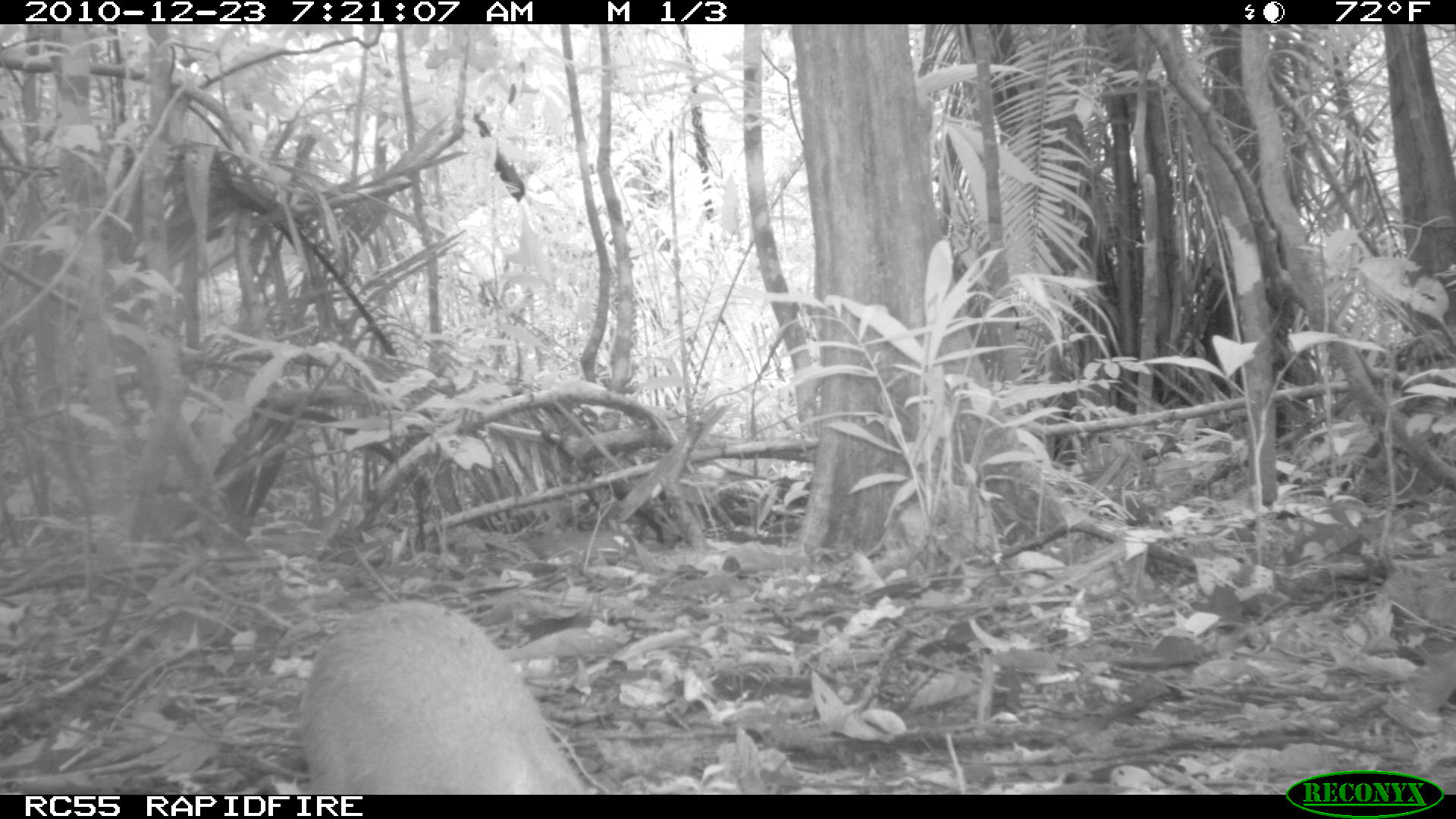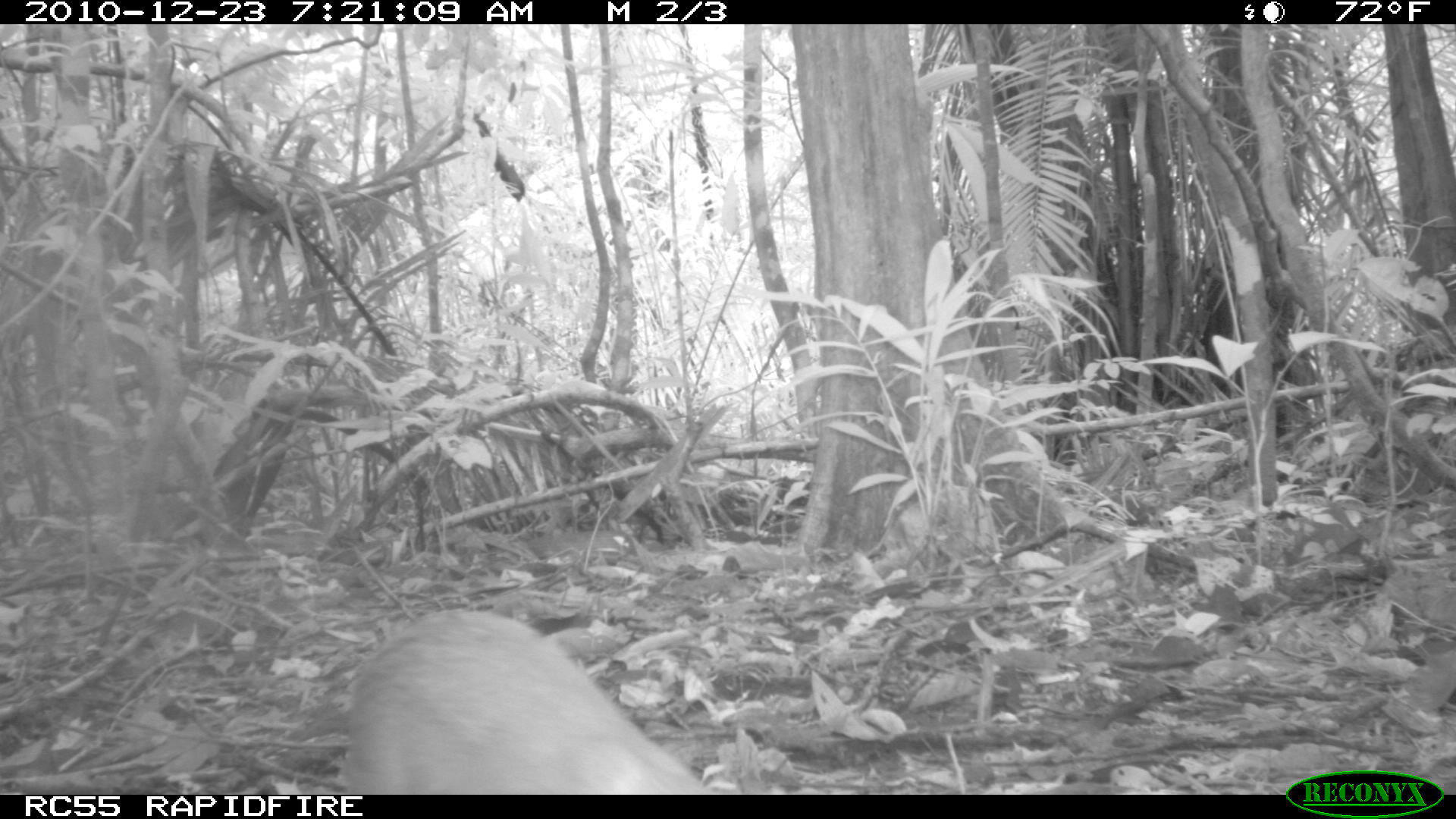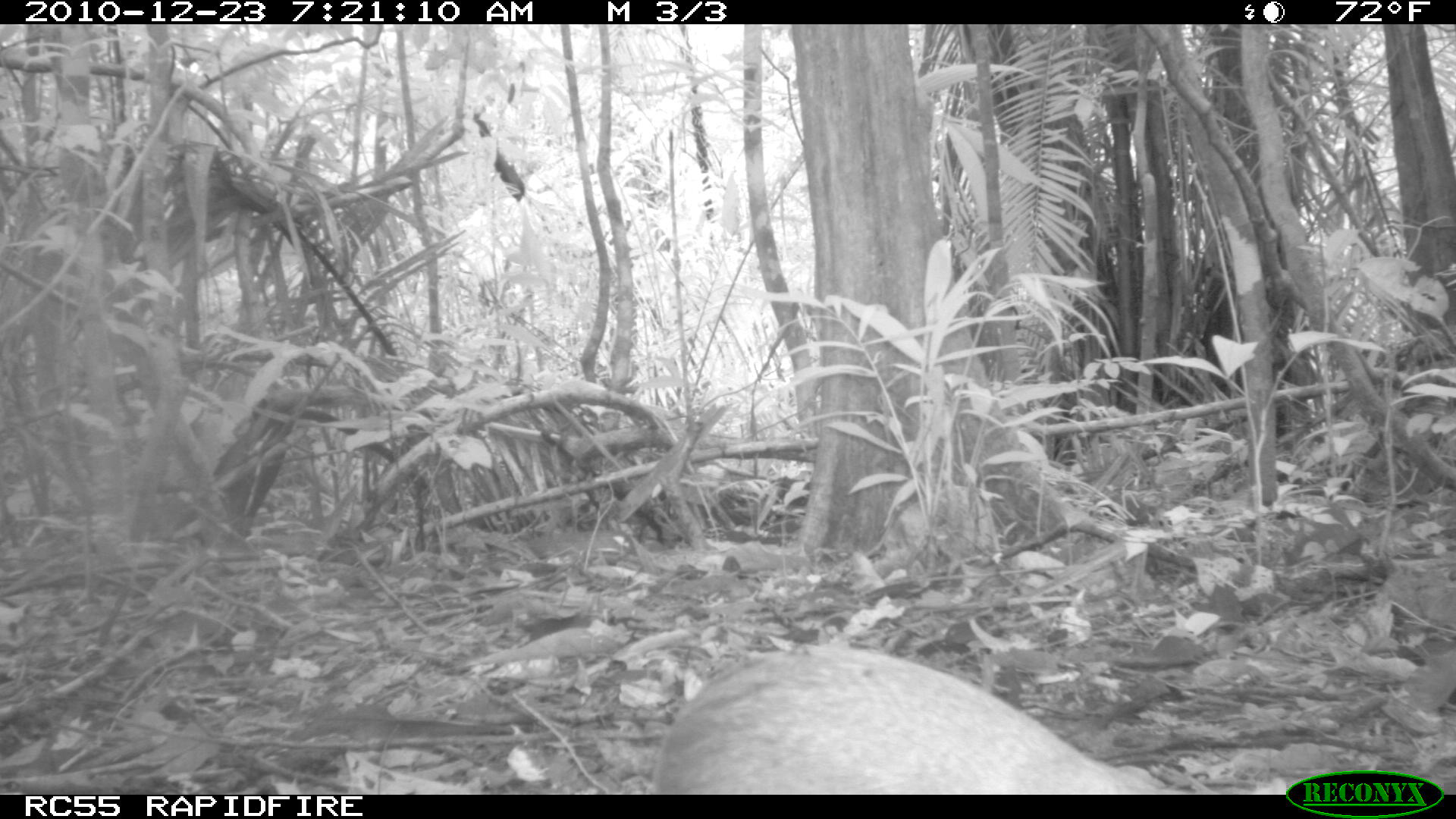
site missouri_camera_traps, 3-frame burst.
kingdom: Animalia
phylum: Chordata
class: Mammalia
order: Rodentia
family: Dasyproctidae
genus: Dasyprocta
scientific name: Dasyprocta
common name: agouti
Agouti (Dasyprocta). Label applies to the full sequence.